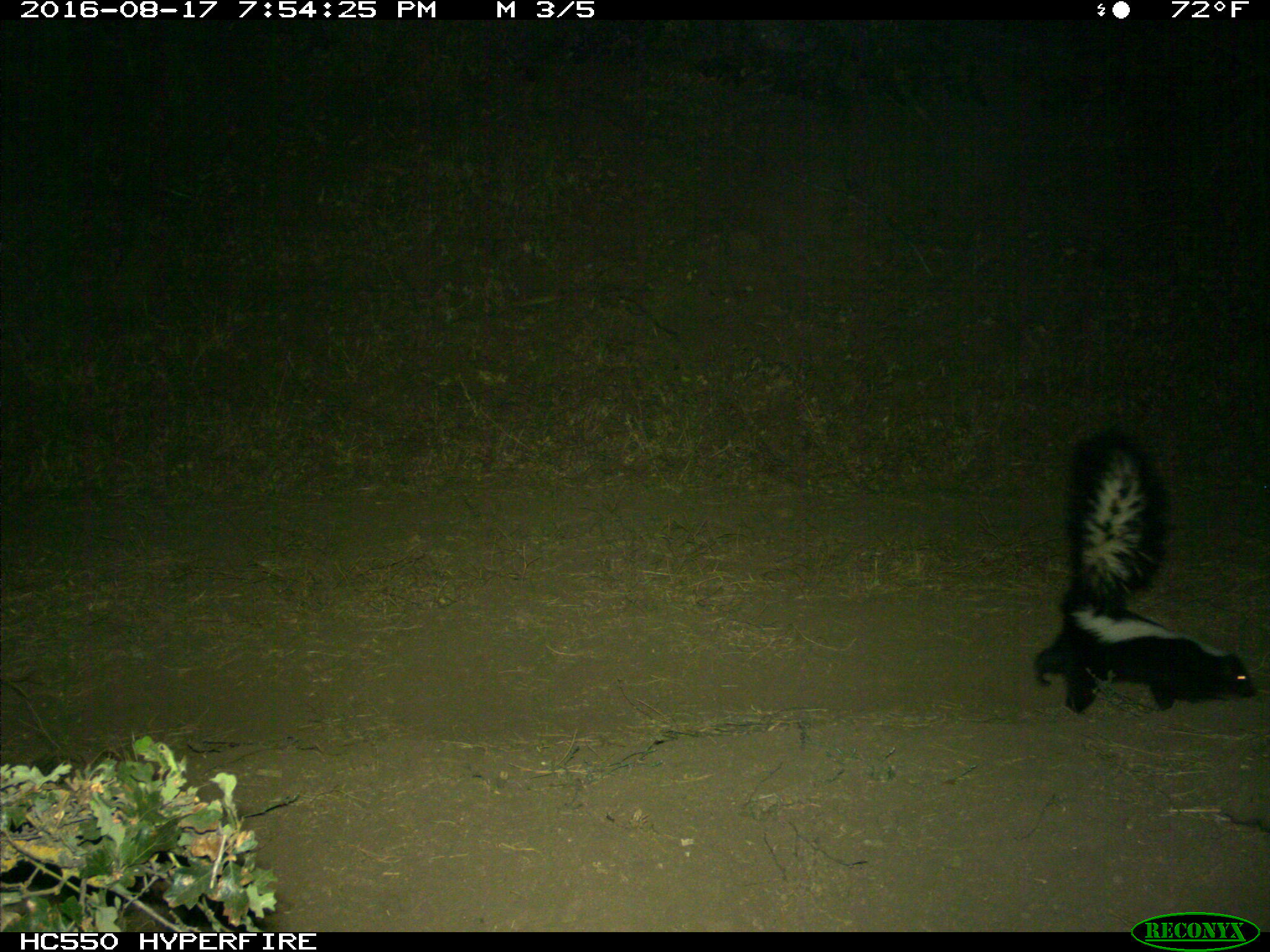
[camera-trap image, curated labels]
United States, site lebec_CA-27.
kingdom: Animalia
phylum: Chordata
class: Mammalia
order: Carnivora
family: Mephitidae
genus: Mephitis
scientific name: Mephitis mephitis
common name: striped skunk